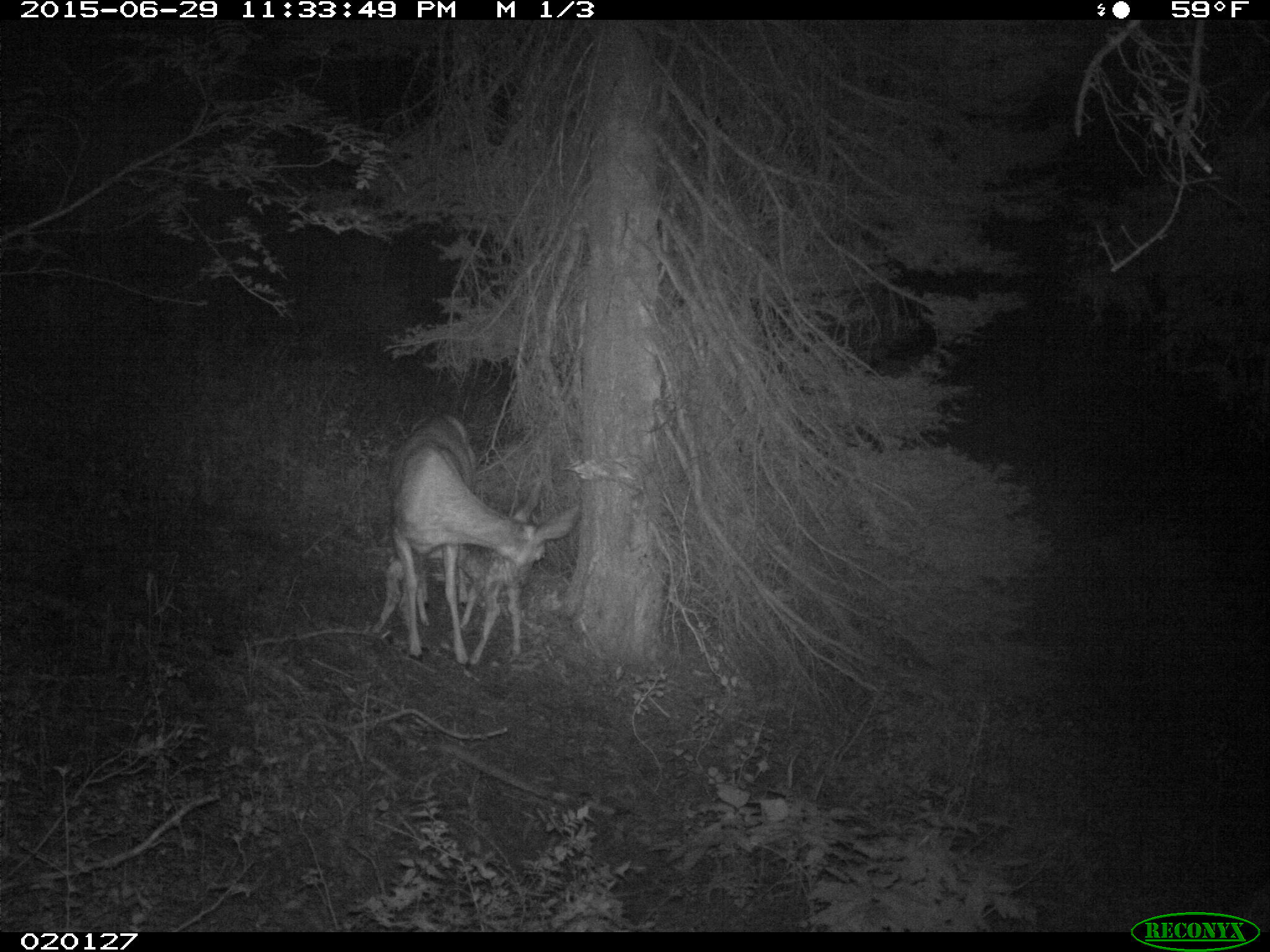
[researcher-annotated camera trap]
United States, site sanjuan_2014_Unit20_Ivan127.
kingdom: Animalia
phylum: Chordata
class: Mammalia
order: Artiodactyla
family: Cervidae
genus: Odocoileus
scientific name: Odocoileus hemionus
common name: mule deer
Odocoileus hemionus (mule deer).